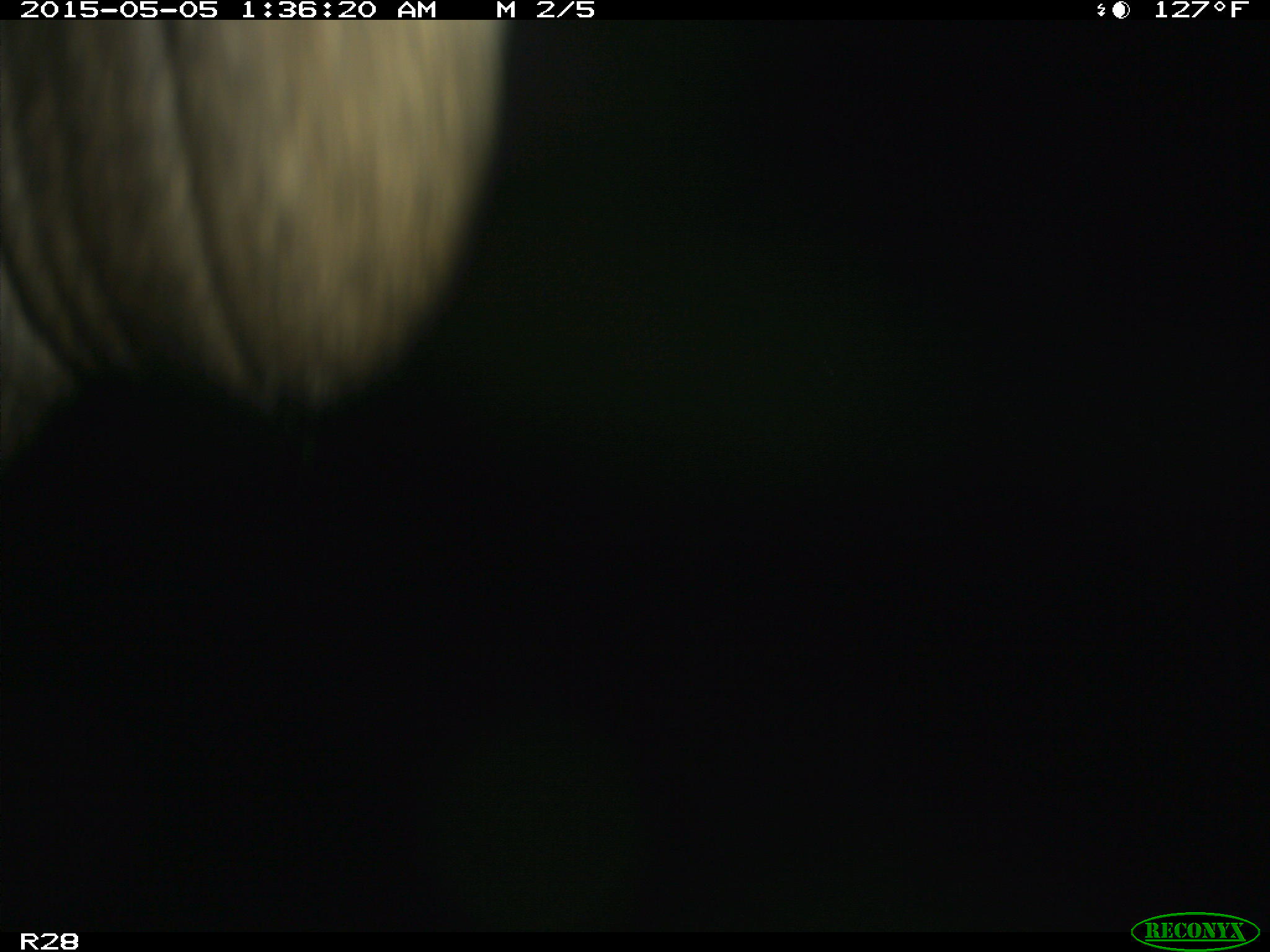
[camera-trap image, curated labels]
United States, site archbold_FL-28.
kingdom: Animalia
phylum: Chordata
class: Mammalia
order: Artiodactyla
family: Bovidae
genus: Bos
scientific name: Bos taurus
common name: domestic cow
Bos taurus (domestic cow).